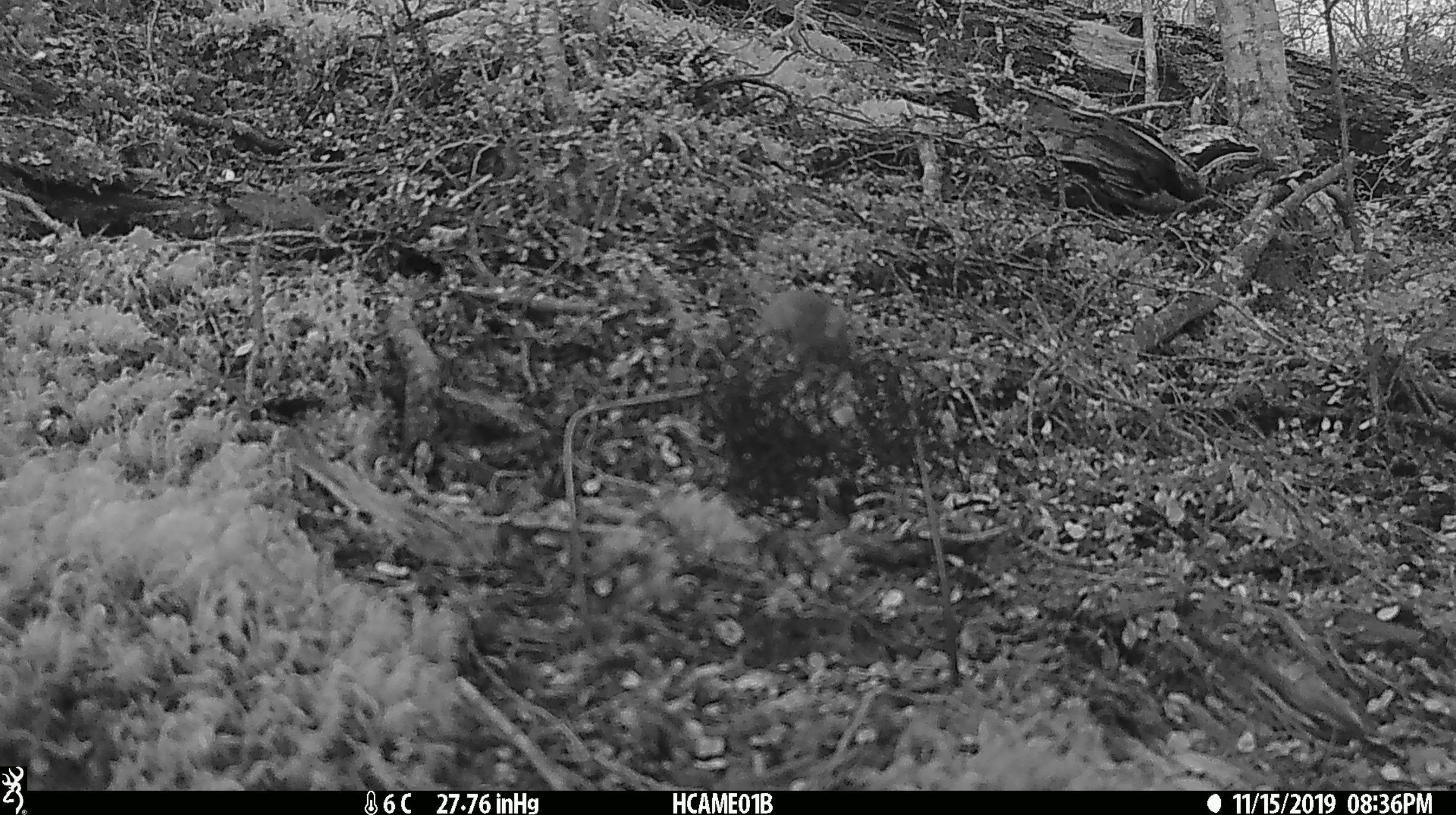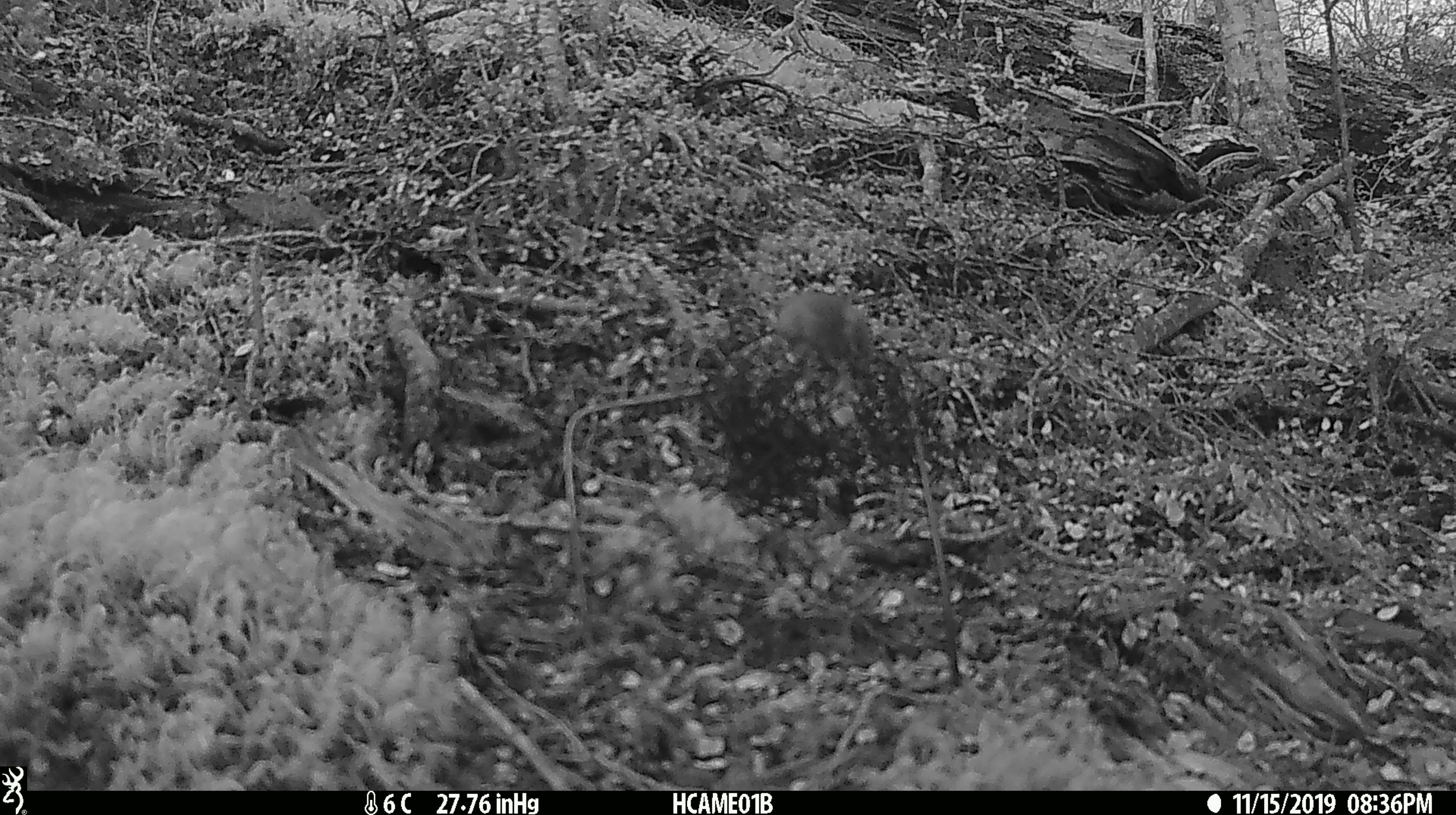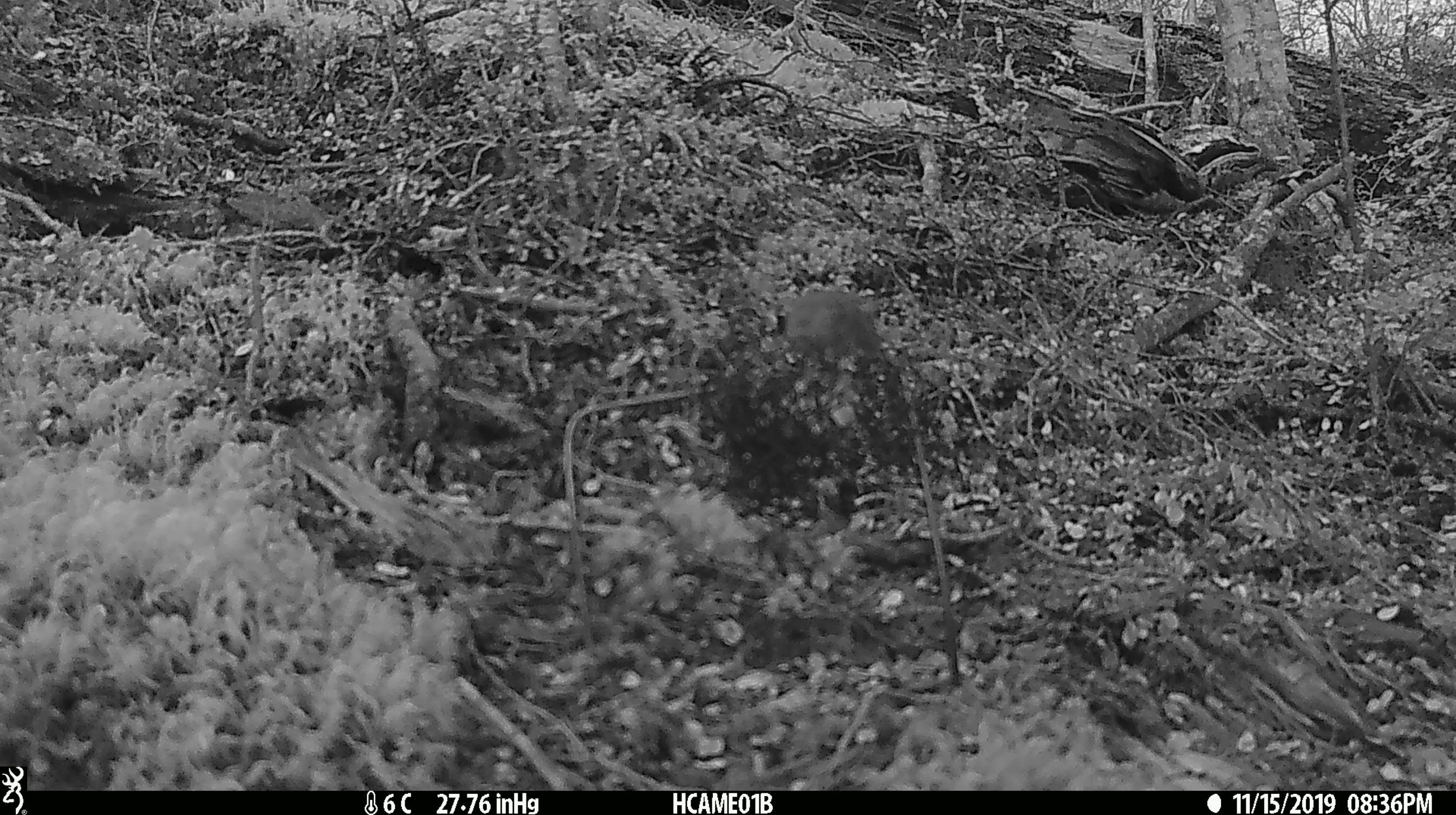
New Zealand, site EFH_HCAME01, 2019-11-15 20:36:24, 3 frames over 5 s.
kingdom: Animalia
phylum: Chordata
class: Mammalia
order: Rodentia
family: Muridae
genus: Mus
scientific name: Mus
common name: mouse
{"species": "mouse (Mus)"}